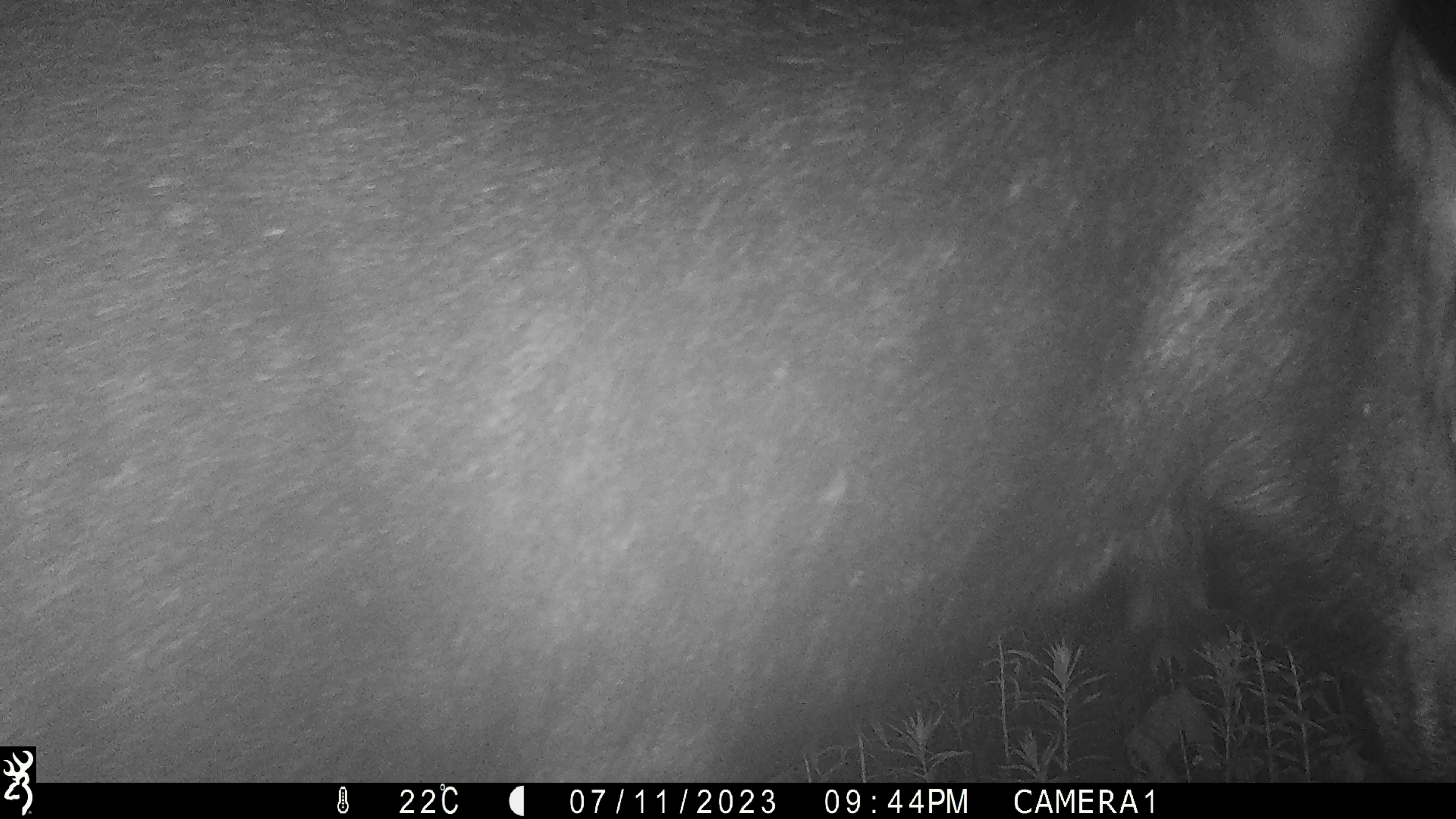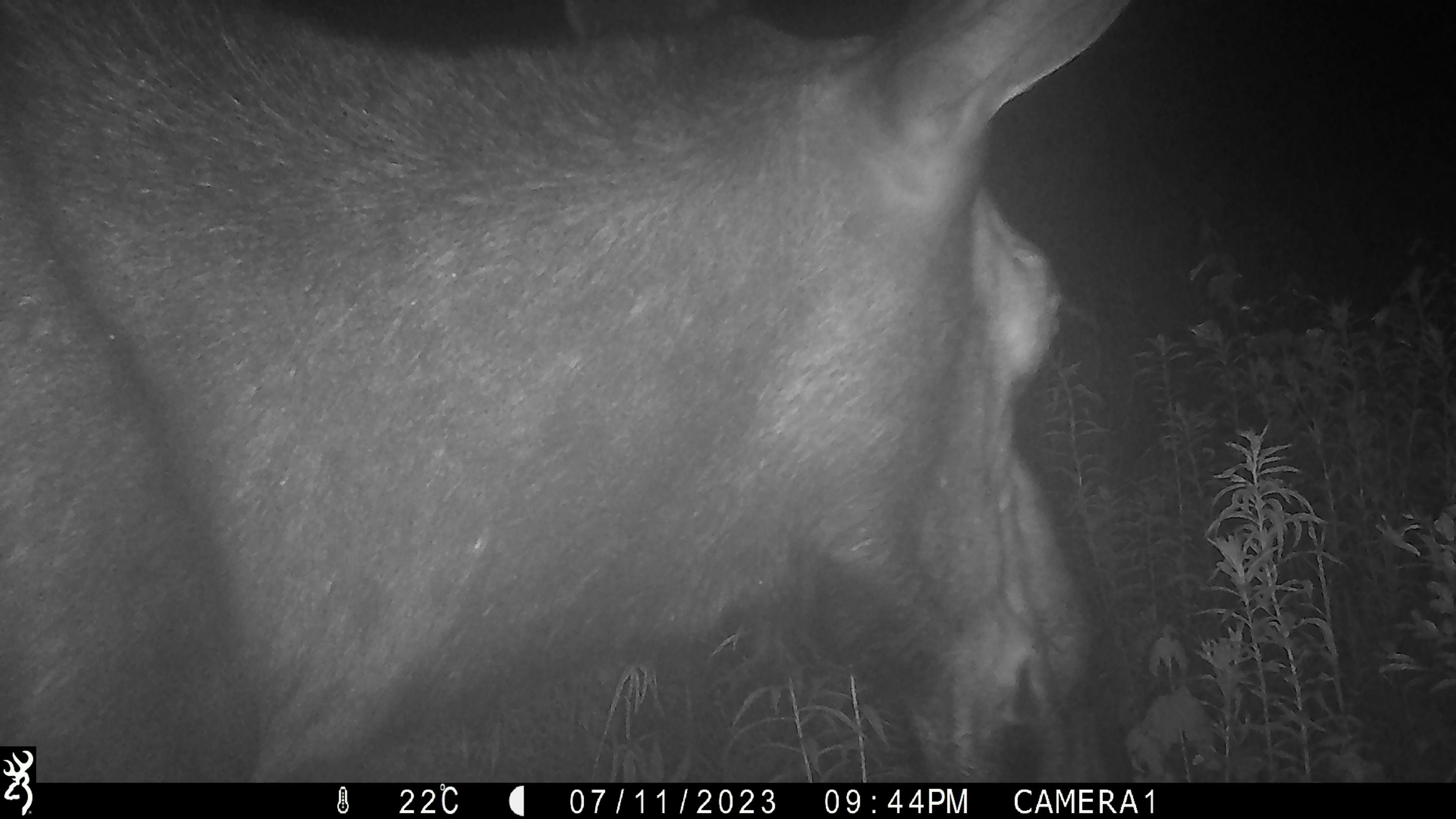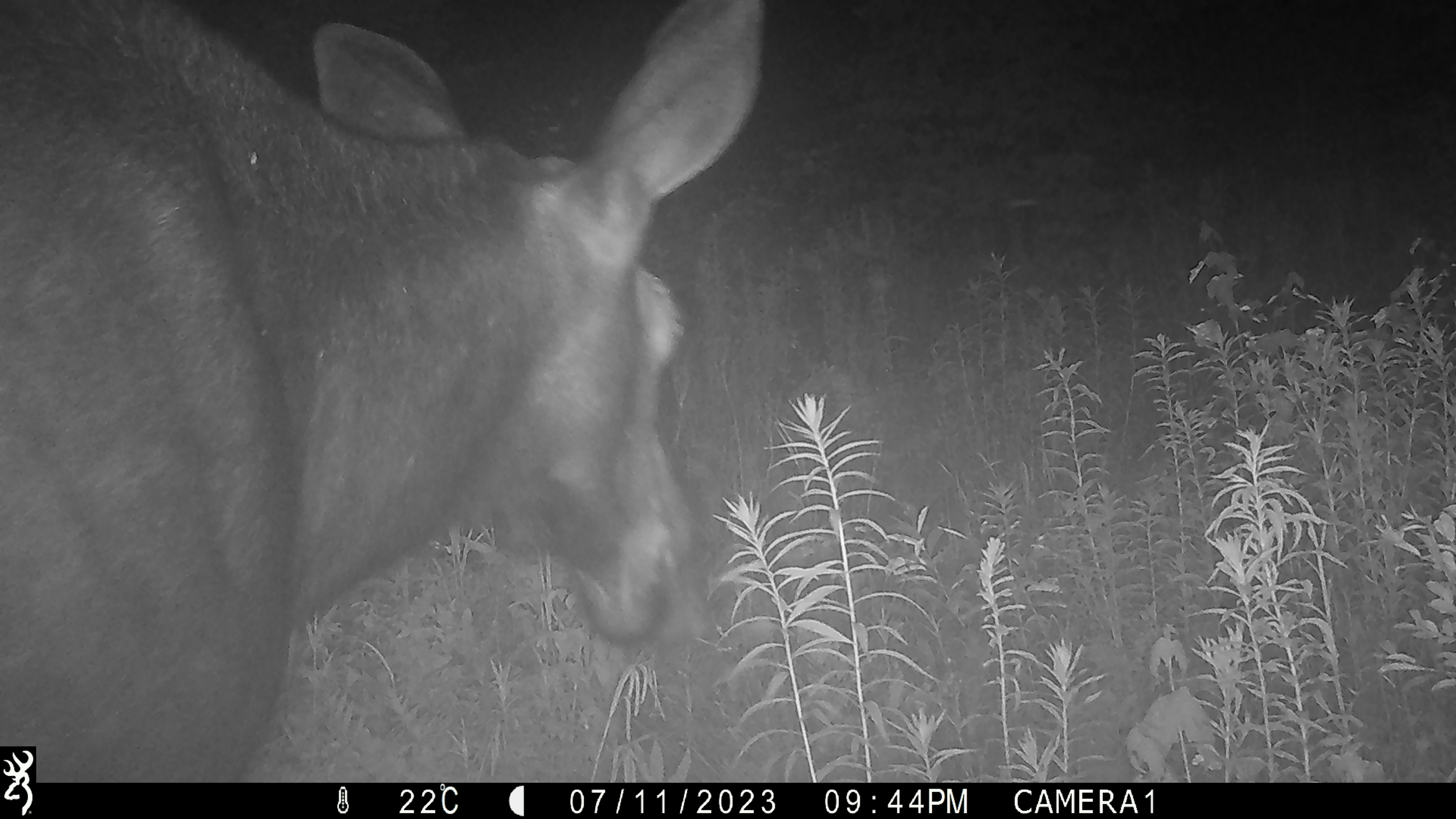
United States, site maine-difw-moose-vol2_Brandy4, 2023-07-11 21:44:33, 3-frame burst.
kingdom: Animalia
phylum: Chordata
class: Mammalia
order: Artiodactyla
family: Cervidae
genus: Alces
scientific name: Alces alces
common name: moose